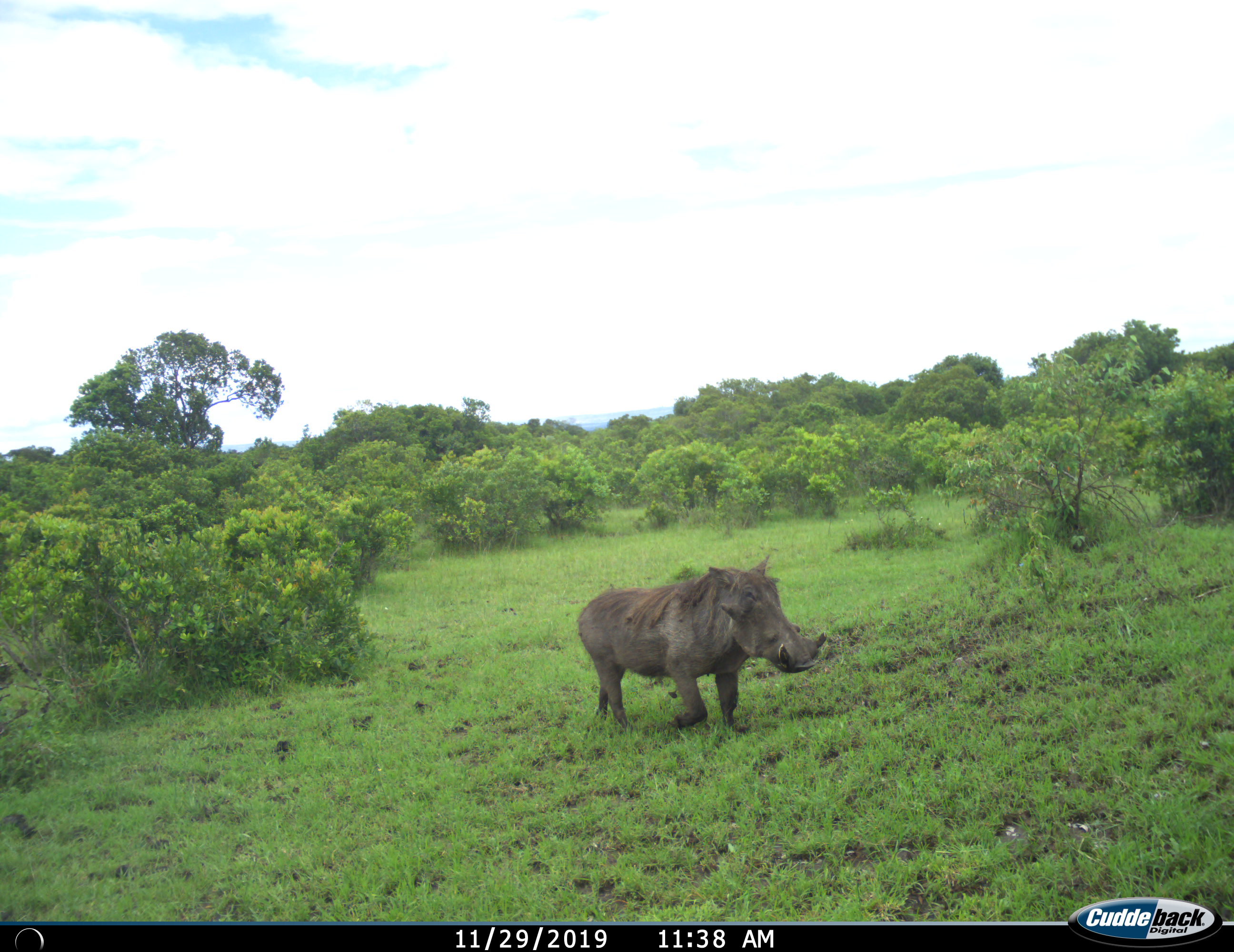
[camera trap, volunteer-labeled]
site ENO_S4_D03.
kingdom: Animalia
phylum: Chordata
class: Mammalia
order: Artiodactyla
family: Suidae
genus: Phacochoerus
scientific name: Phacochoerus africanus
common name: warthog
Warthog (Phacochoerus africanus), count 1. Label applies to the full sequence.